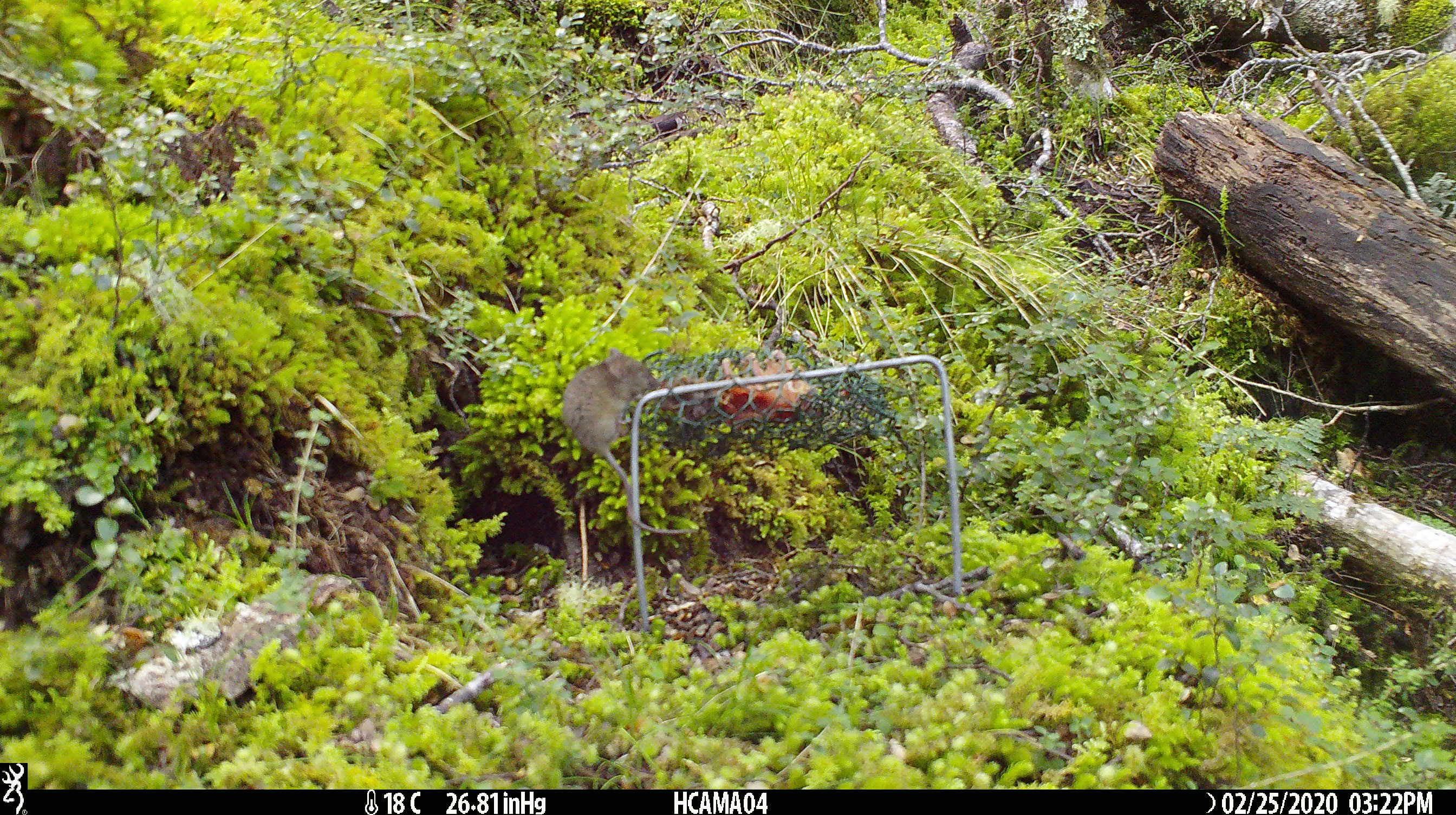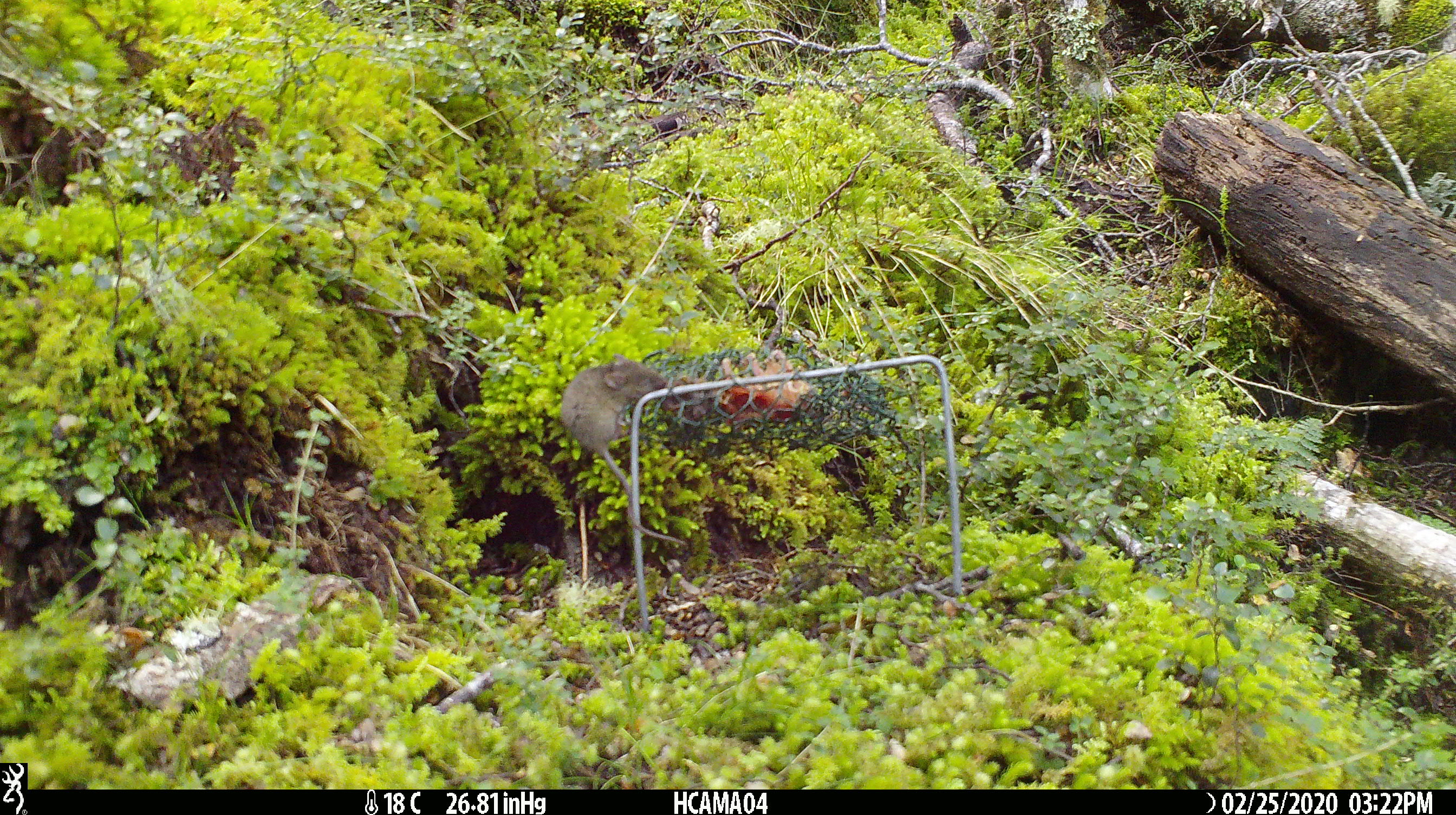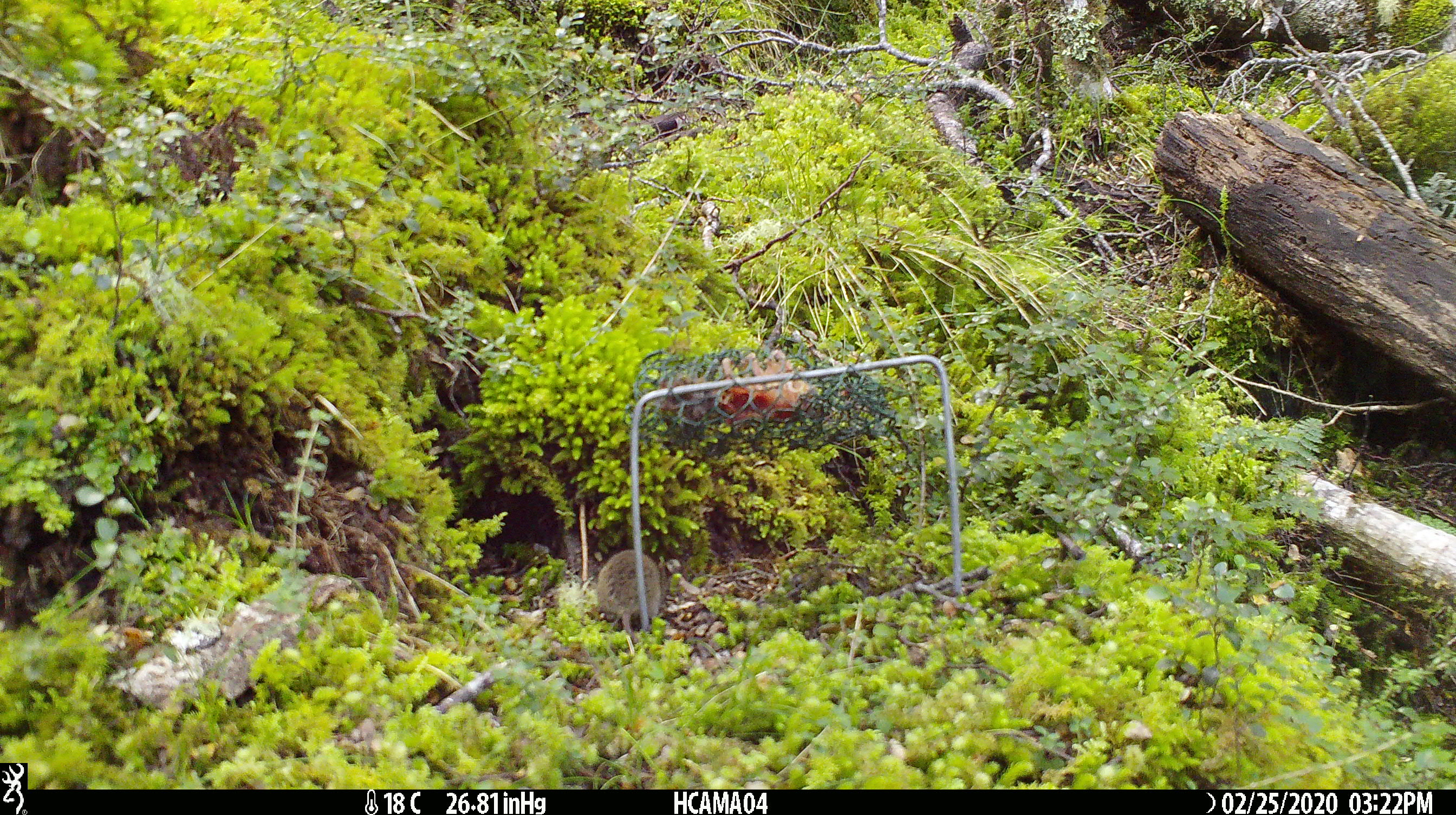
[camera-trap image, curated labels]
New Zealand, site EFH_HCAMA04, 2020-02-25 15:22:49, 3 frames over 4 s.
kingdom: Animalia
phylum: Chordata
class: Mammalia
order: Rodentia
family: Muridae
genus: Mus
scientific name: Mus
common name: mouse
Mouse (Mus).